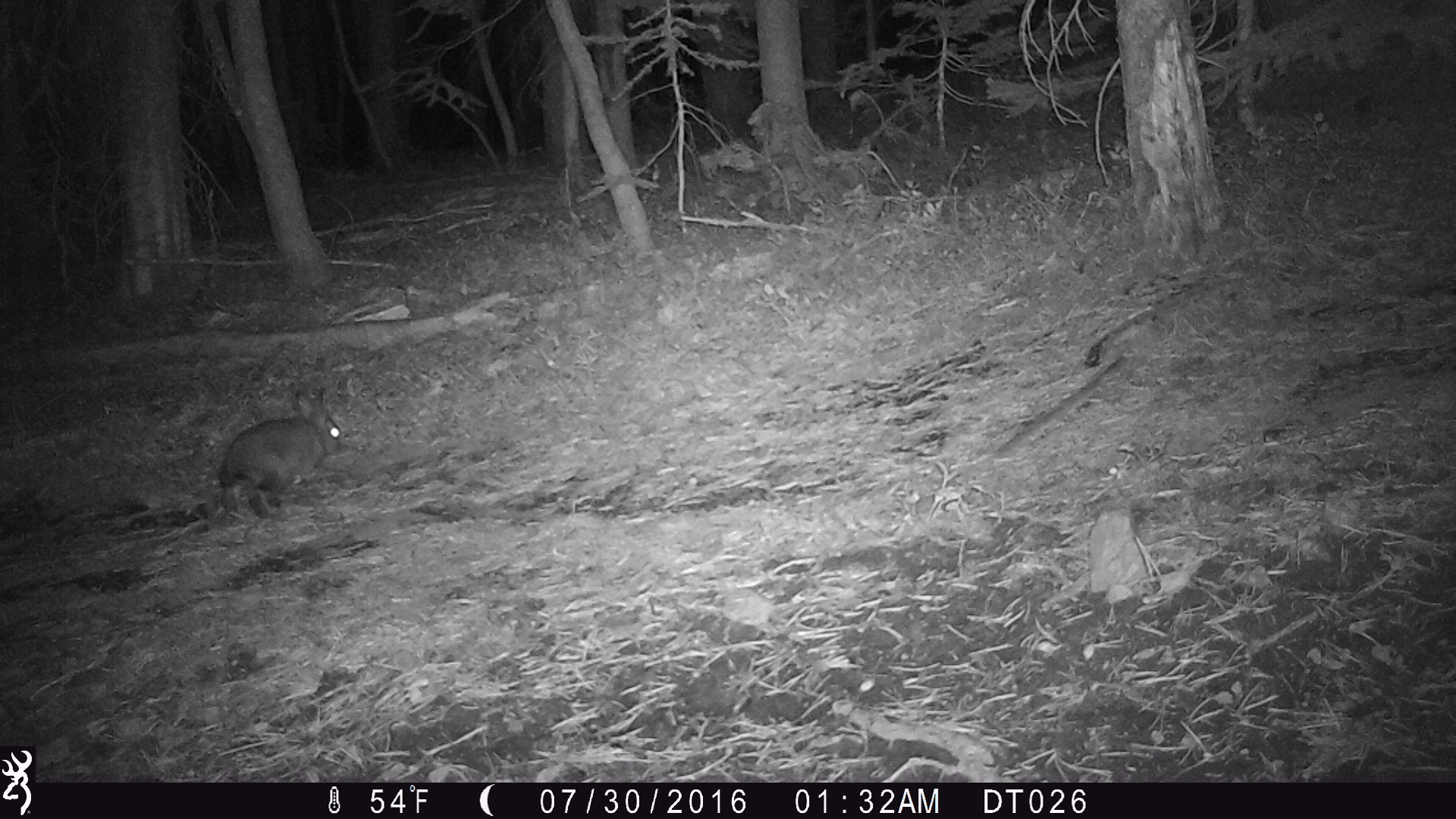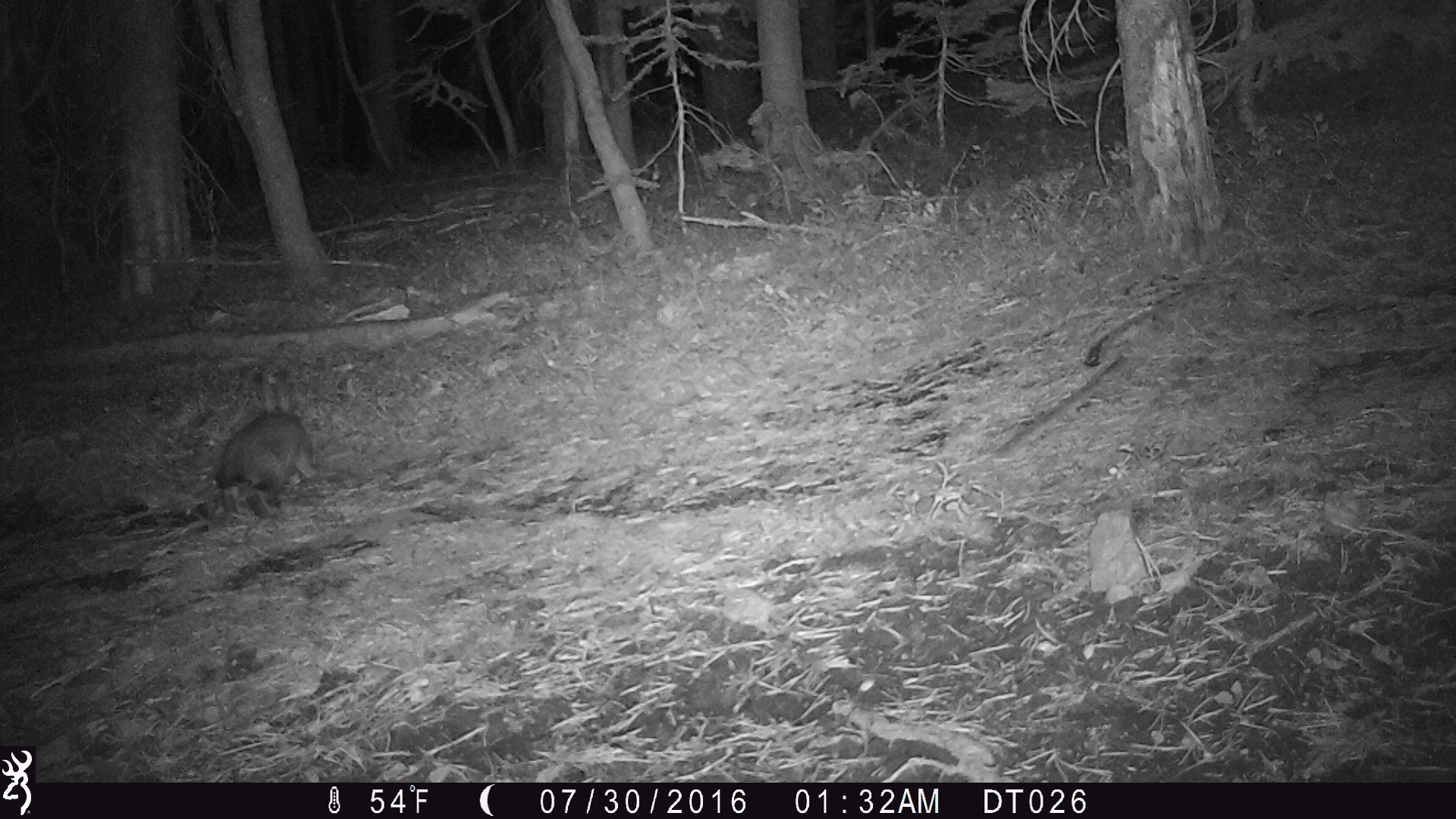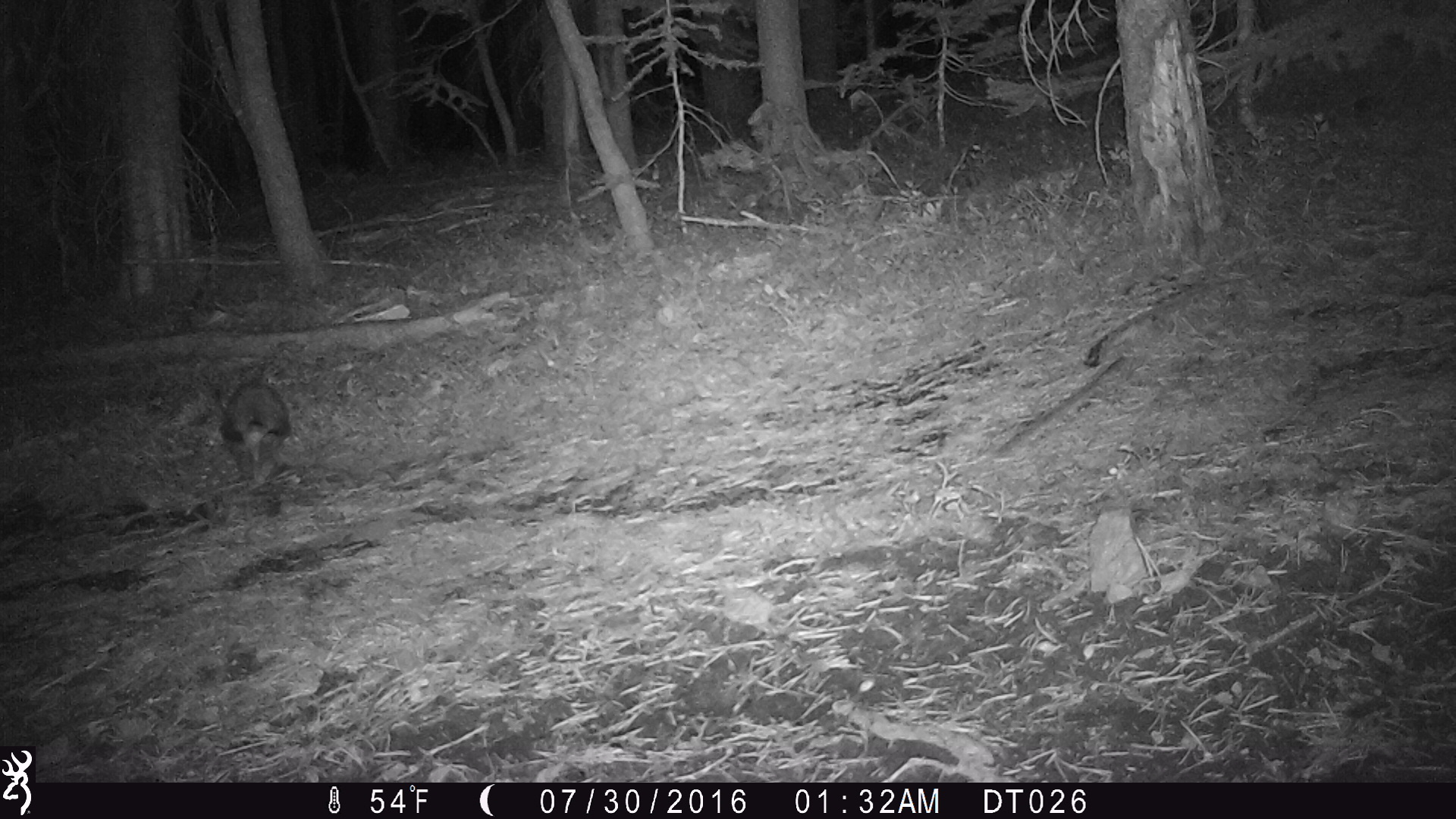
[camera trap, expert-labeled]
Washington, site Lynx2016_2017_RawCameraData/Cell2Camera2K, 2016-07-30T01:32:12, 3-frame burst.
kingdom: Animalia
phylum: Chordata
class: Mammalia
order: Lagomorpha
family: Leporidae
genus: Lepus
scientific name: Lepus americanus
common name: snowshoe hare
Lepus americanus (snowshoe hare). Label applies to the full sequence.